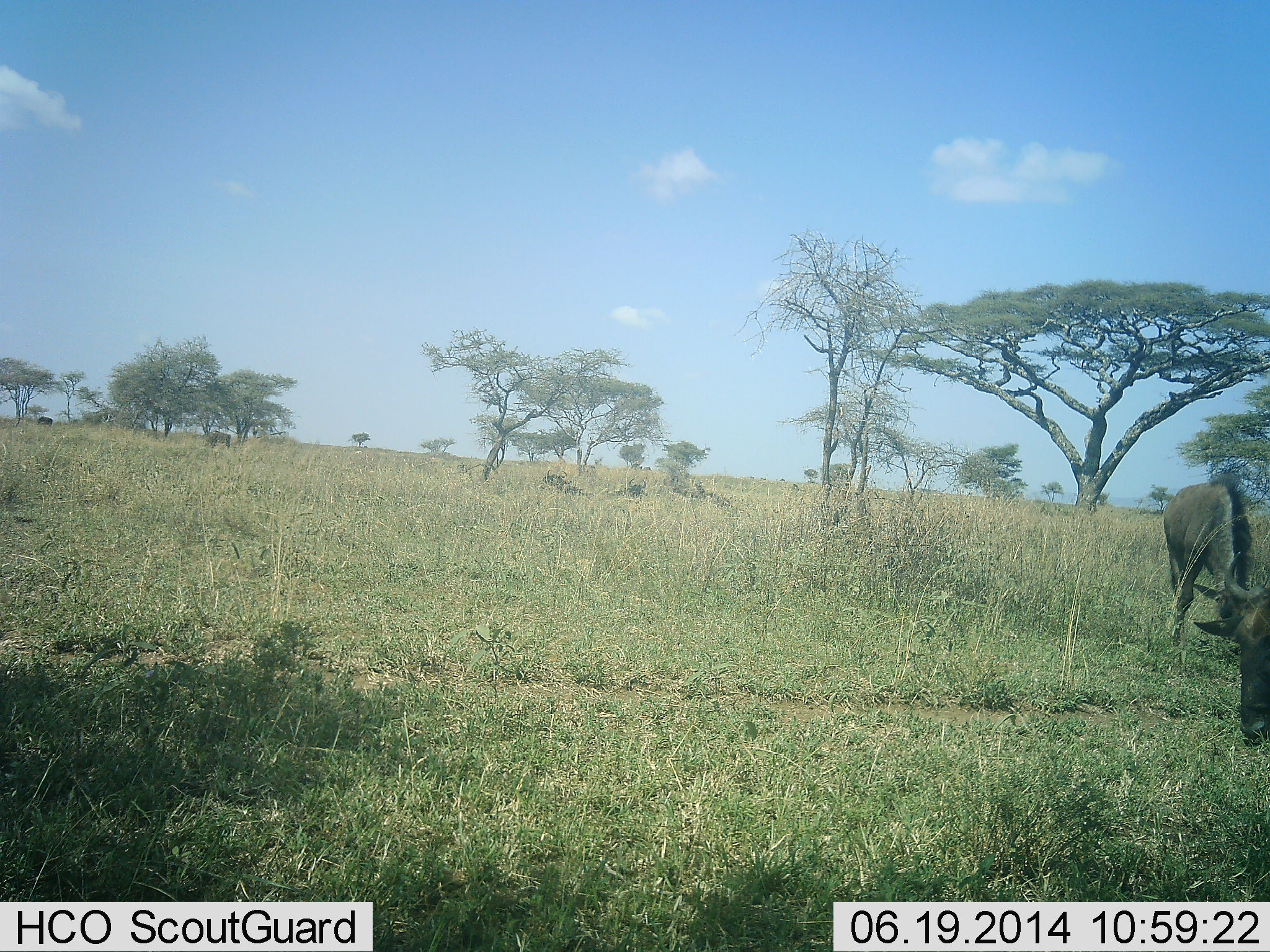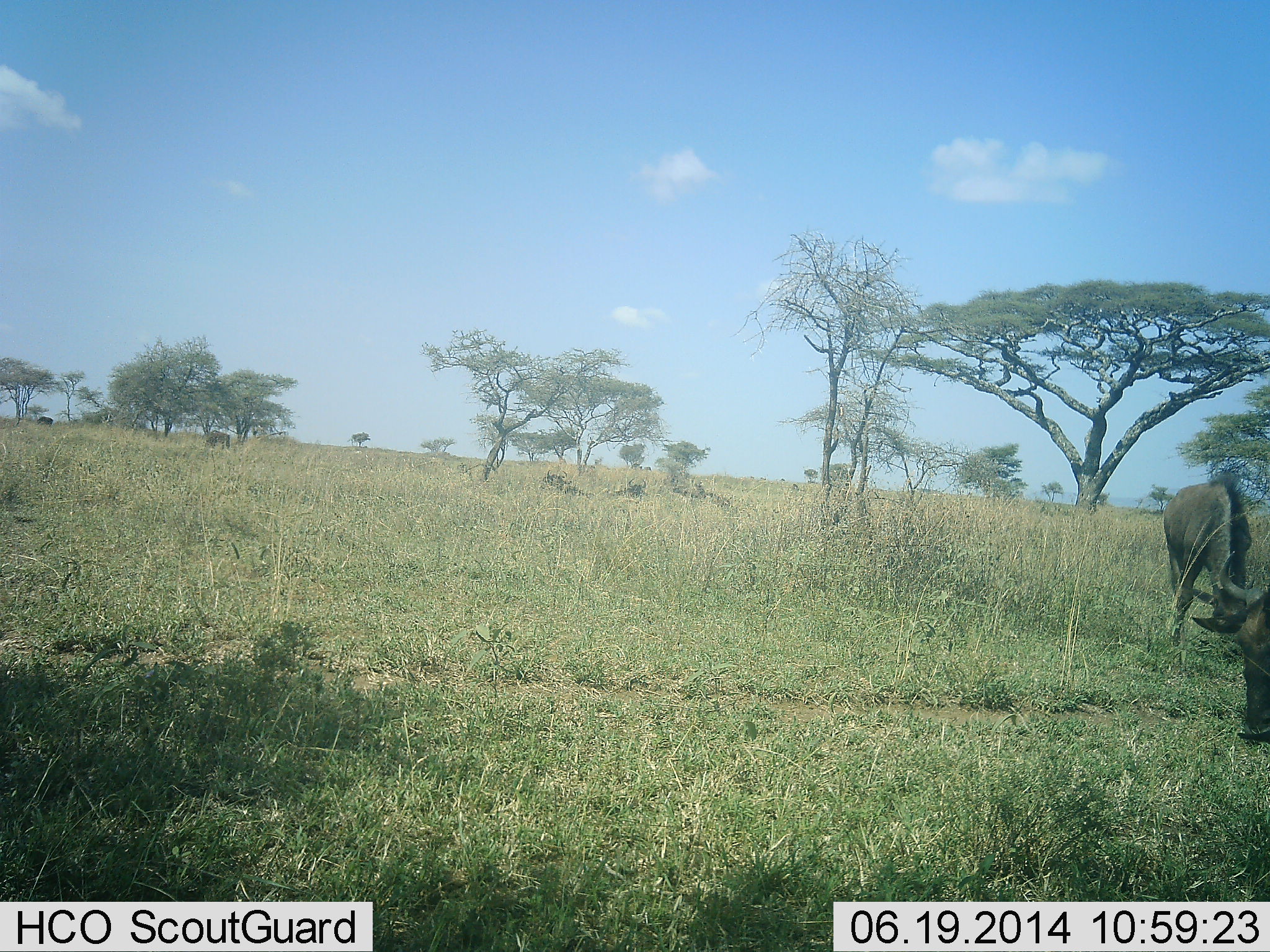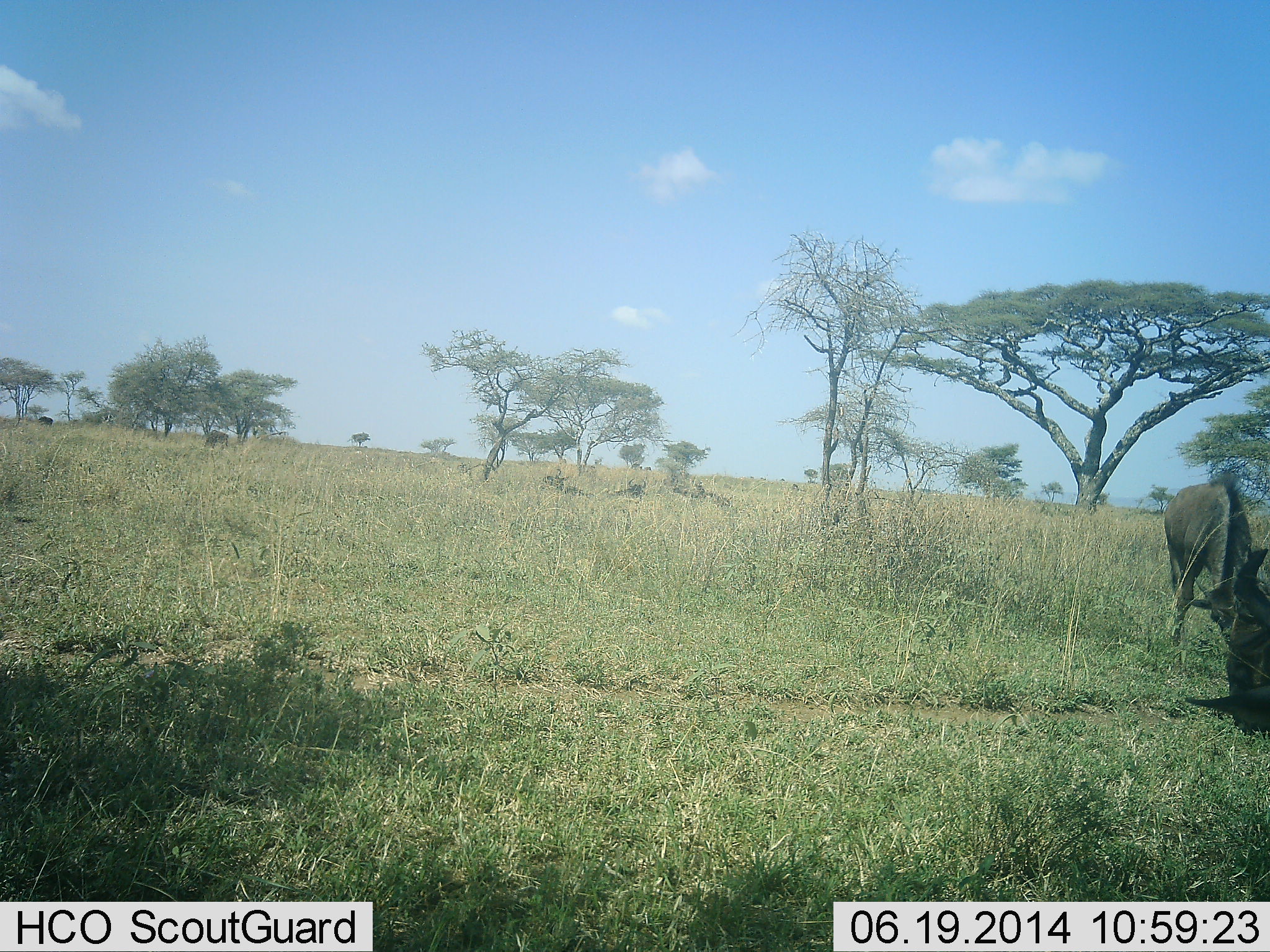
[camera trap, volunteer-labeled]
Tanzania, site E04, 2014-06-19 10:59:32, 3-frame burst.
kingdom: Animalia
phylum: Chordata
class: Mammalia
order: Artiodactyla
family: Bovidae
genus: Connochaetes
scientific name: Connochaetes taurinus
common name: blue wildebeest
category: wildebeest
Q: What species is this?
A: Wildebeest (blue wildebeest) (Connochaetes taurinus).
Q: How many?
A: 2.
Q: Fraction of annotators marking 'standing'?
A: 39%.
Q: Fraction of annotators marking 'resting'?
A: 3%.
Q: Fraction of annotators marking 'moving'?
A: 0%.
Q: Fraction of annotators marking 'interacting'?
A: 0%.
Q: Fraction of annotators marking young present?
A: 3%.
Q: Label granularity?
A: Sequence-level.